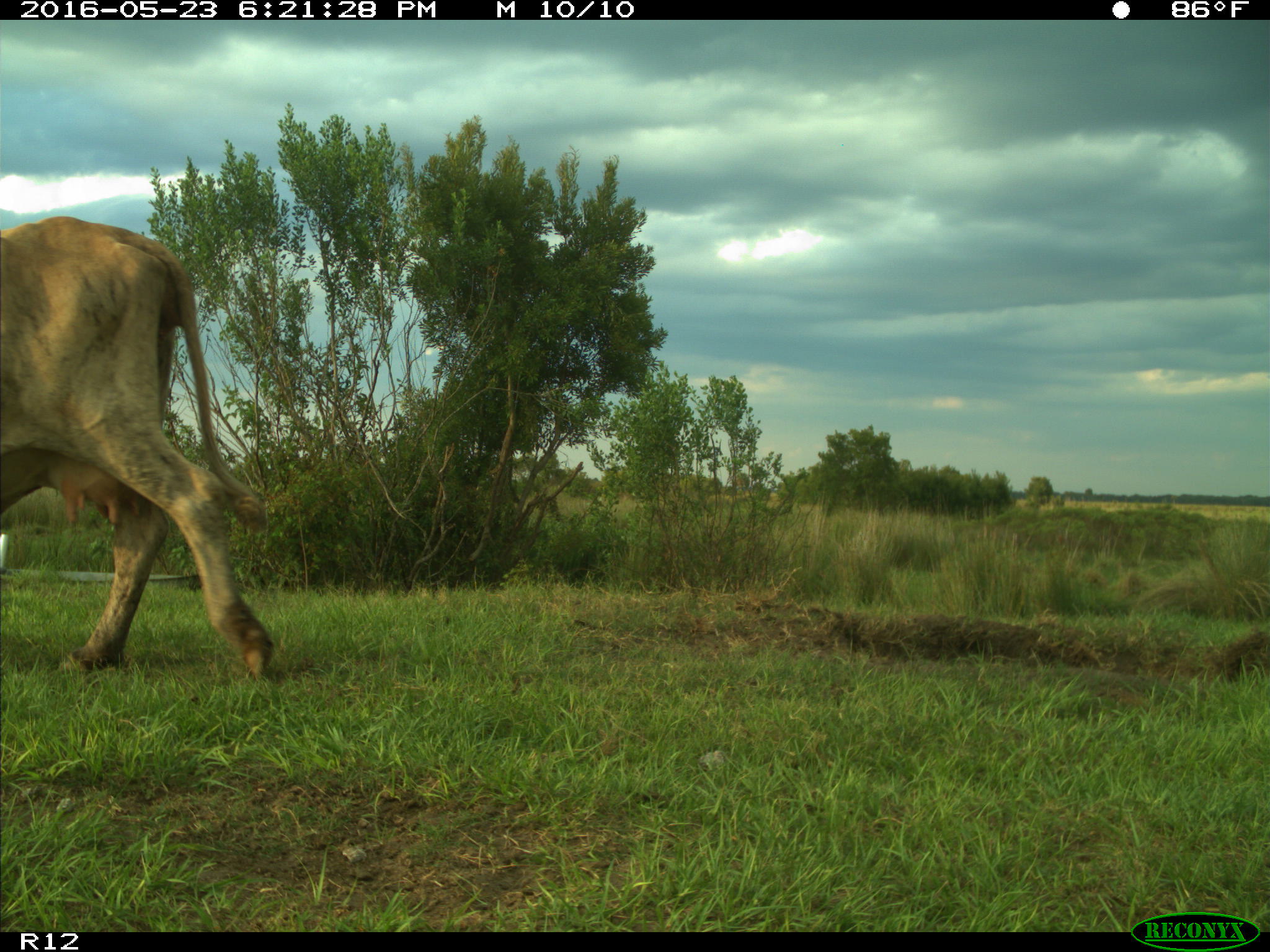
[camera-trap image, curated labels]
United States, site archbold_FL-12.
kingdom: Animalia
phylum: Chordata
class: Mammalia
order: Artiodactyla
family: Bovidae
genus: Bos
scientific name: Bos taurus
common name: domestic cow